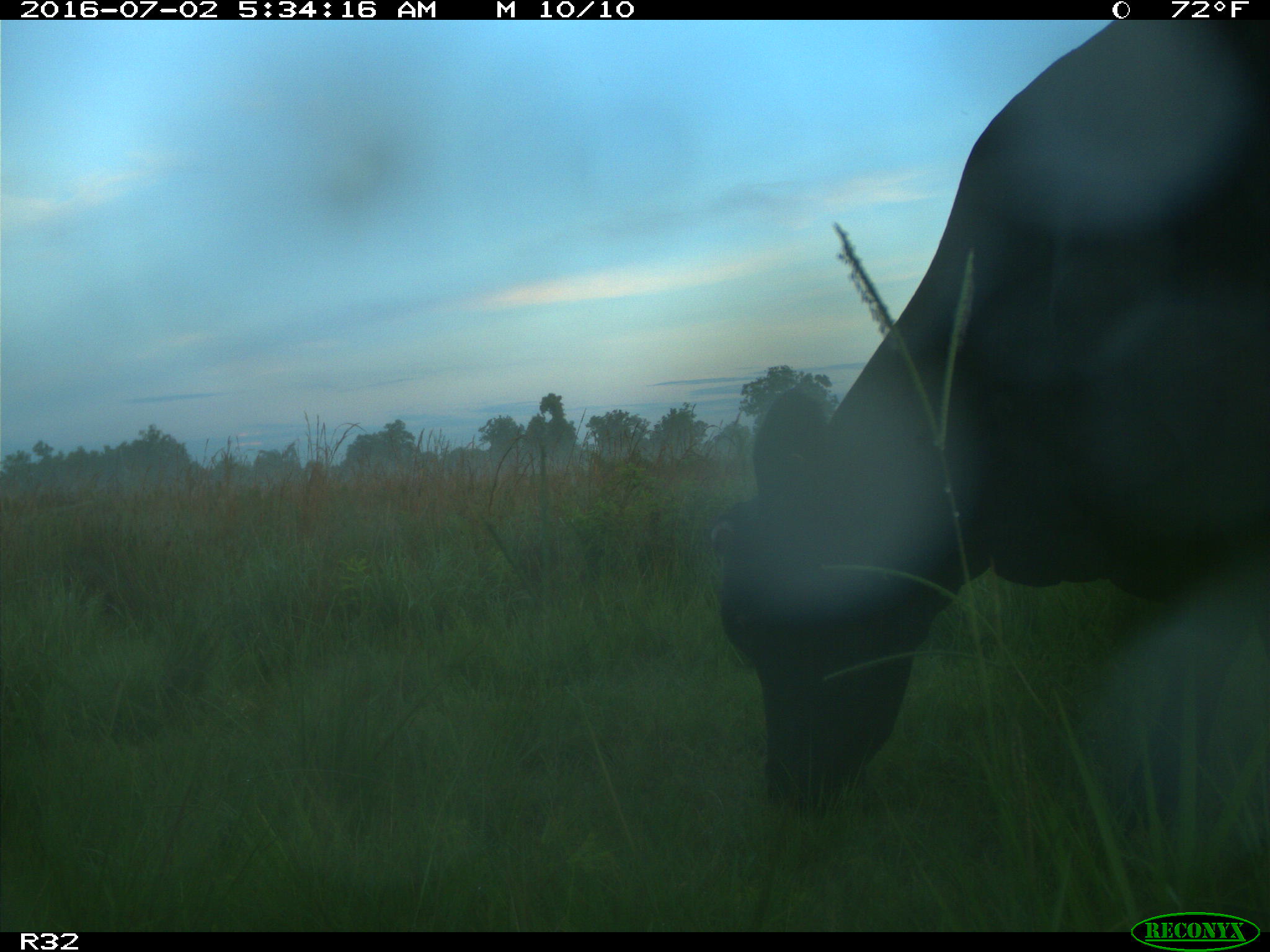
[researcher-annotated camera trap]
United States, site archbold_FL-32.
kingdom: Animalia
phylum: Chordata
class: Mammalia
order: Artiodactyla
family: Bovidae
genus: Bos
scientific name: Bos taurus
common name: domestic cow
Bos taurus (domestic cow).